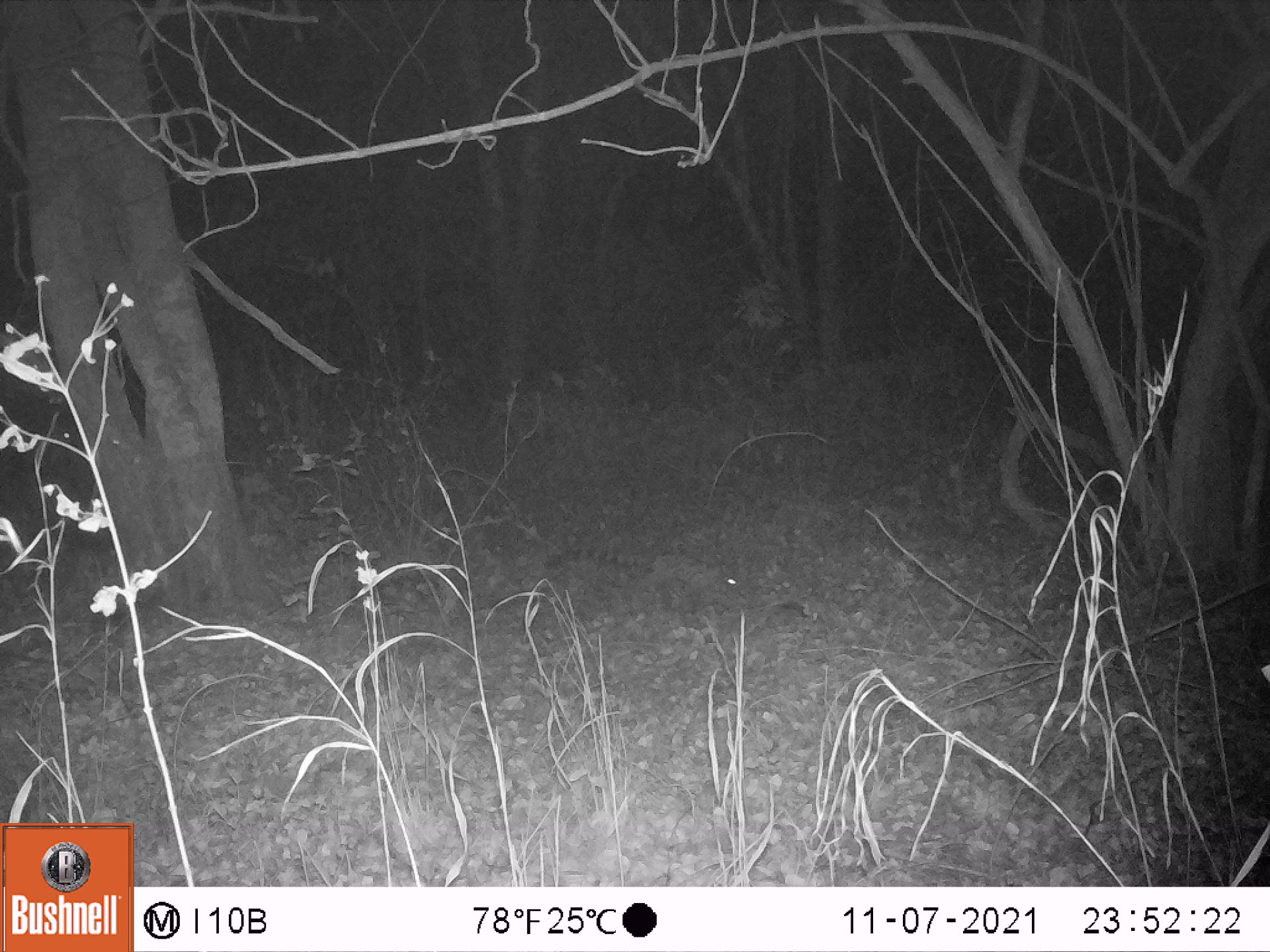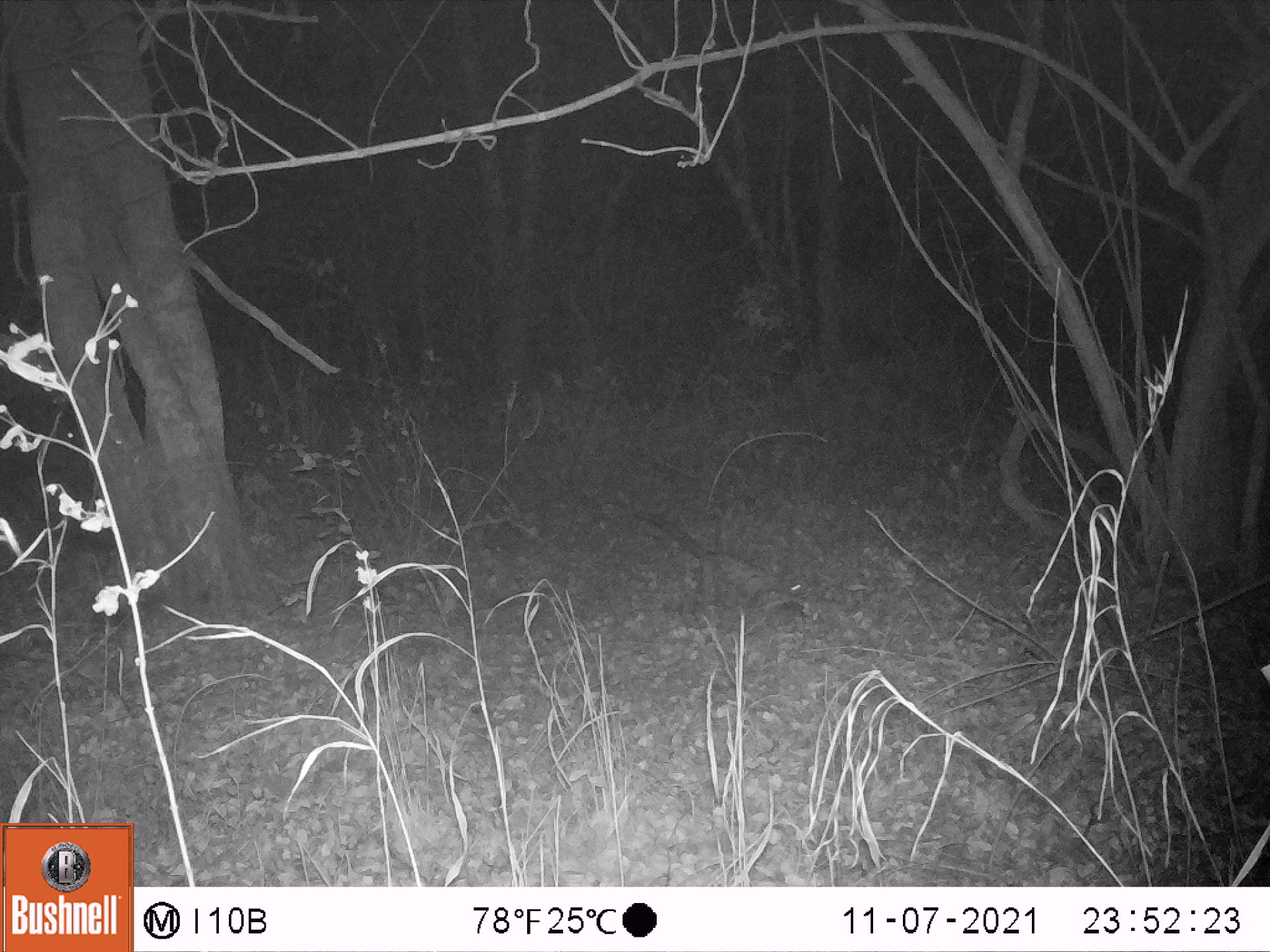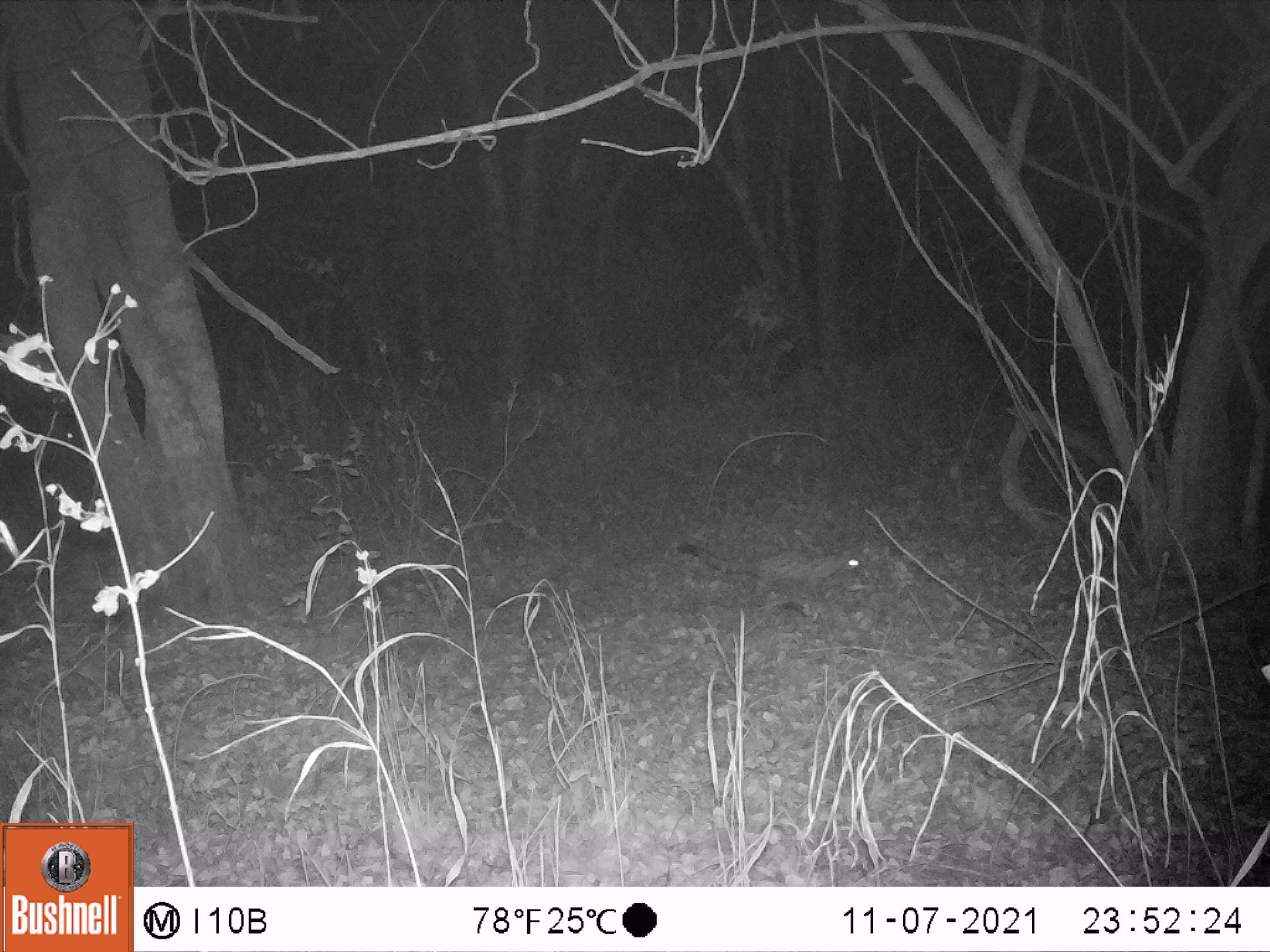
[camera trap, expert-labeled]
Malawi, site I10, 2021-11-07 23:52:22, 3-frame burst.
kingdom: Animalia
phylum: Chordata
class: Mammalia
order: Carnivora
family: Viverridae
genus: Genetta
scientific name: Genetta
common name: genet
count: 1